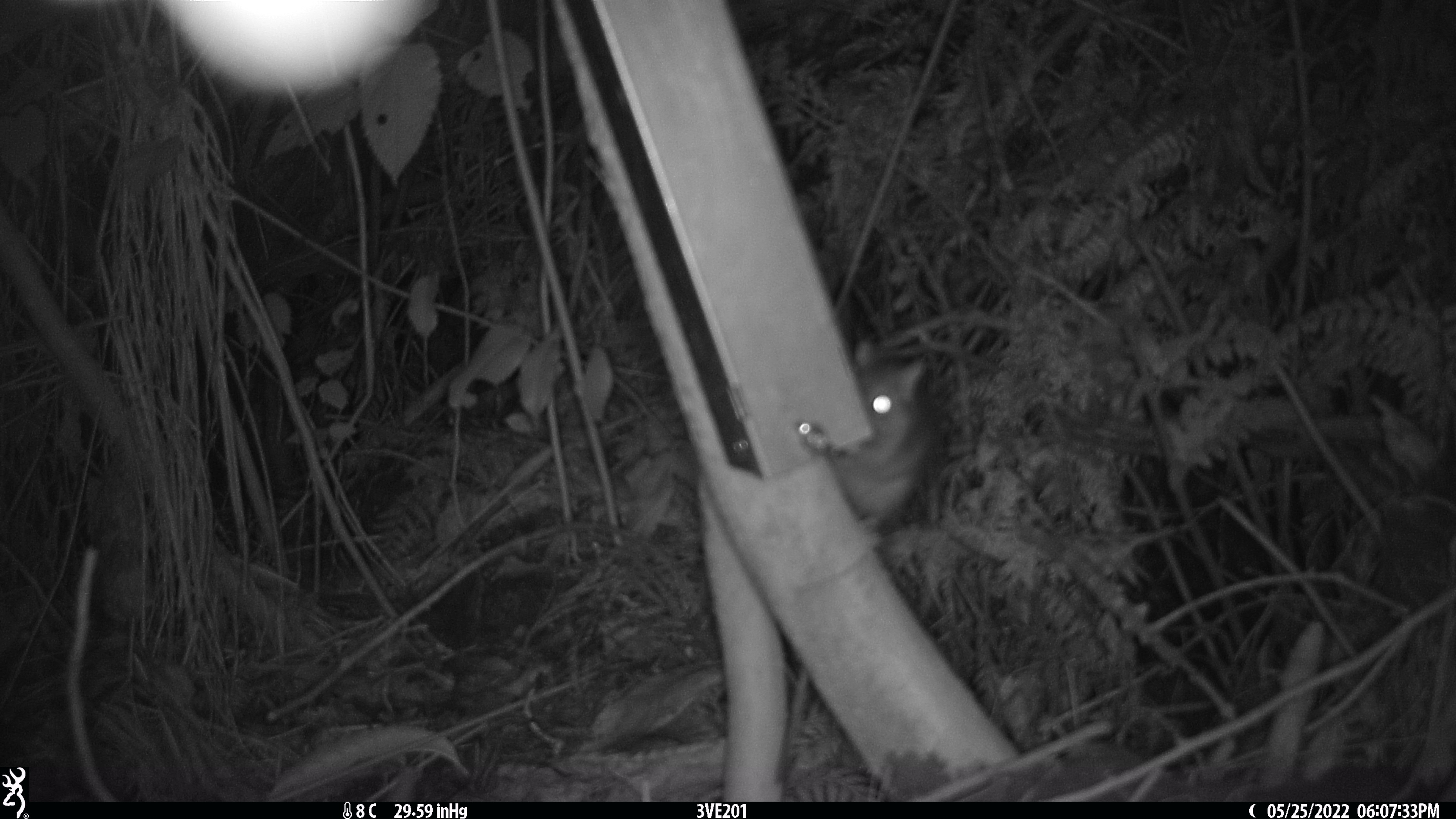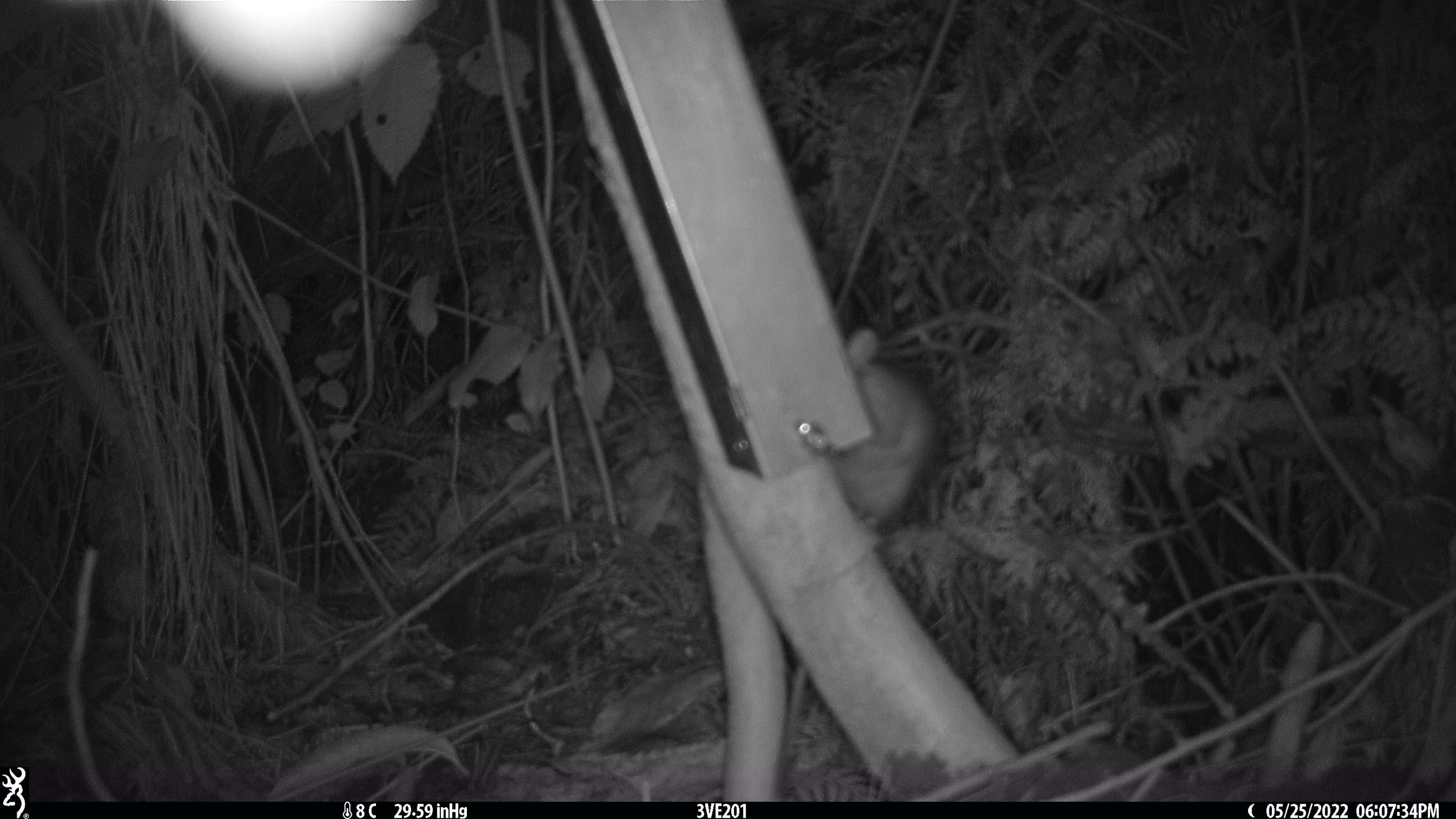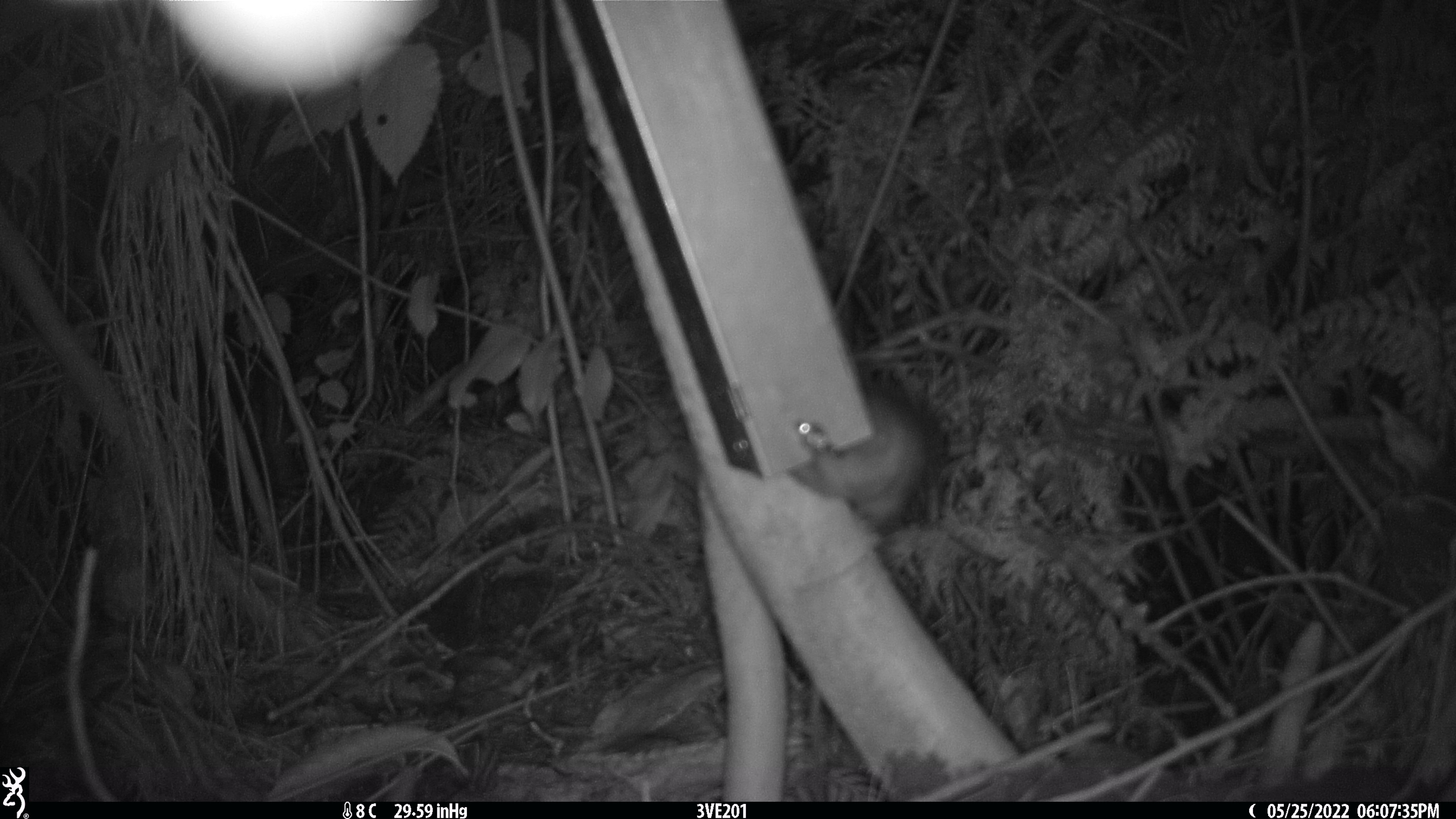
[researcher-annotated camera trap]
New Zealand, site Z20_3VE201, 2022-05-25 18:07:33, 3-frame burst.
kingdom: Animalia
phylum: Chordata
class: Mammalia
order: Rodentia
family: Muridae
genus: Rattus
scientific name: Rattus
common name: rat